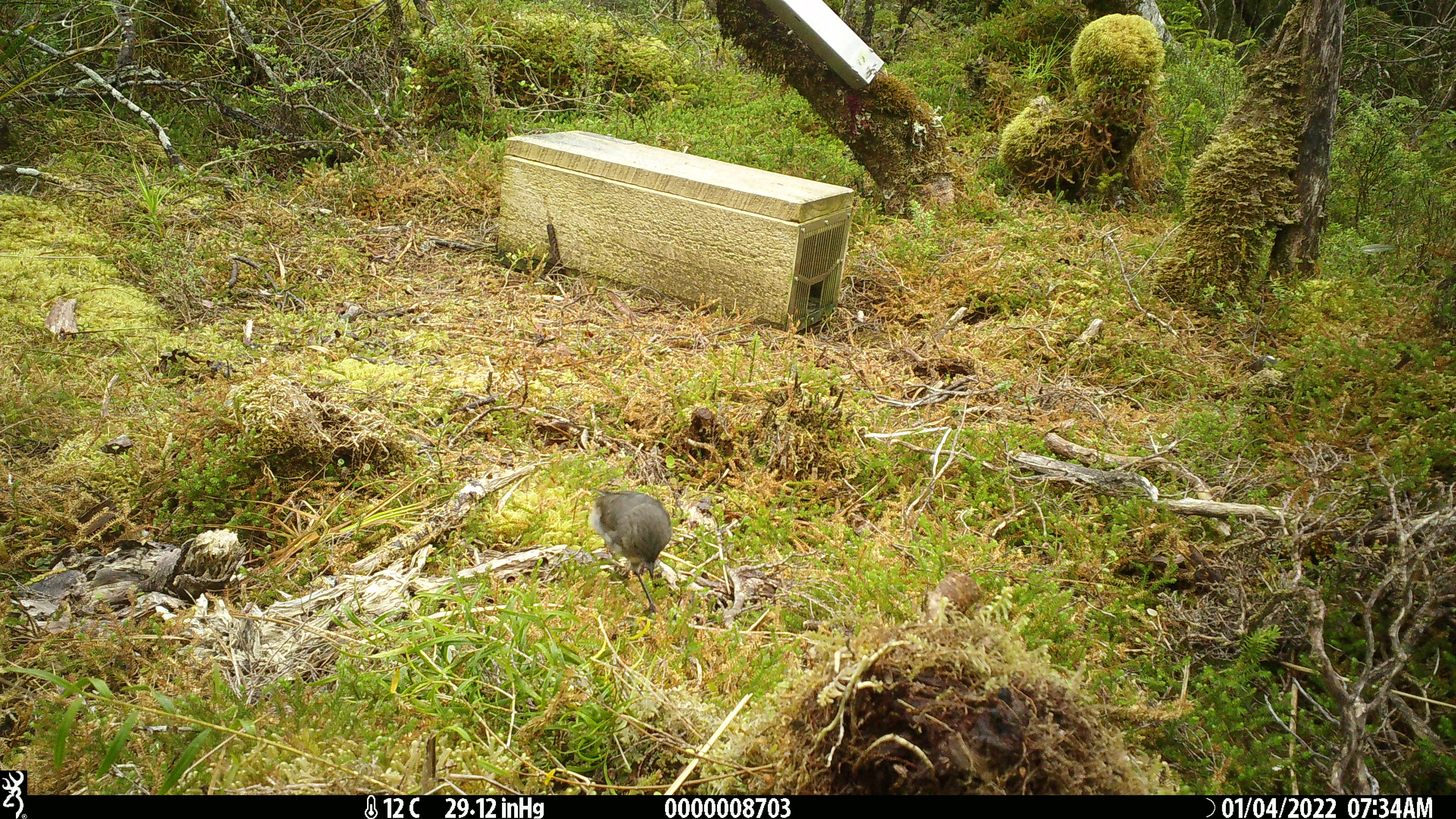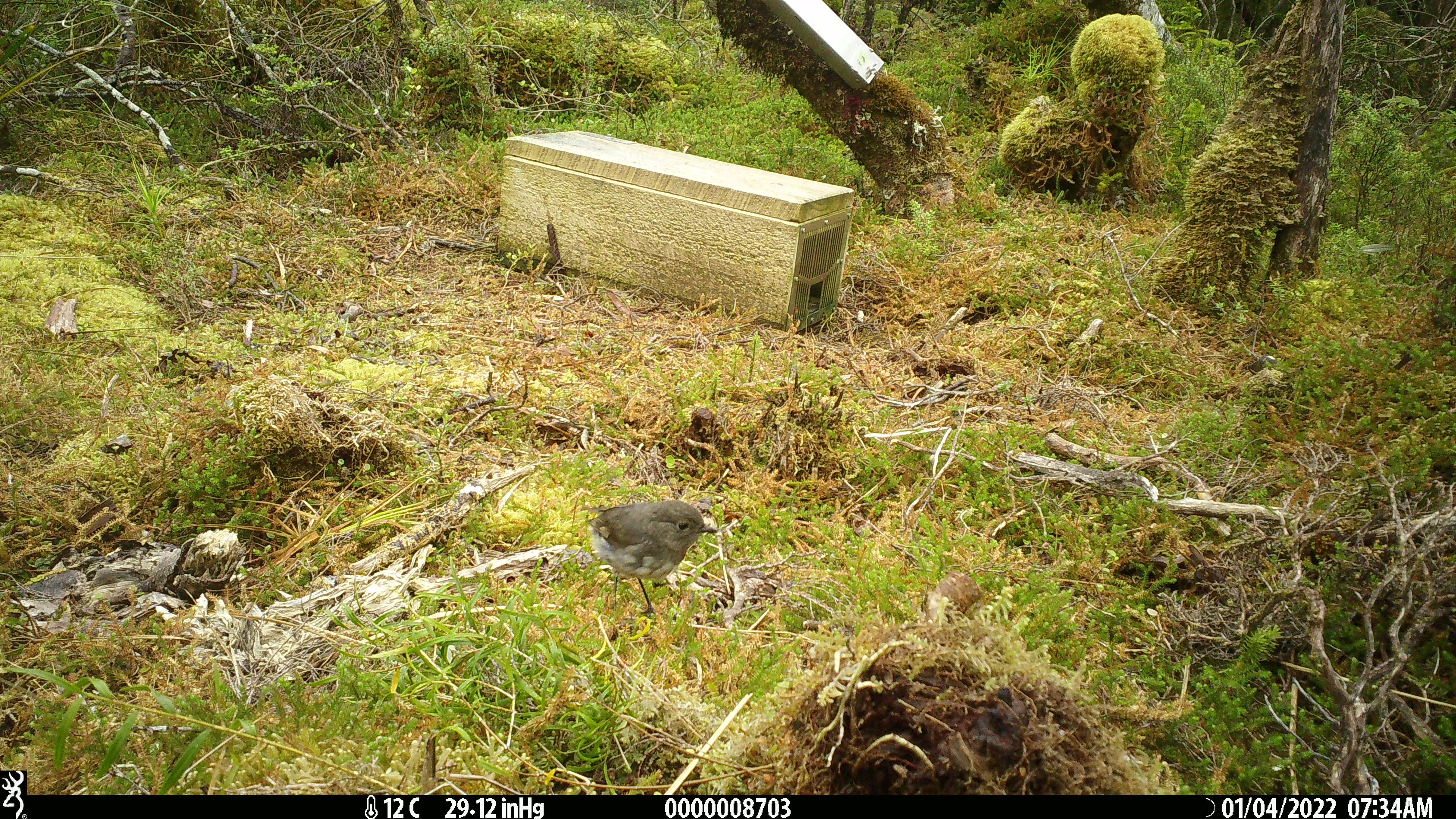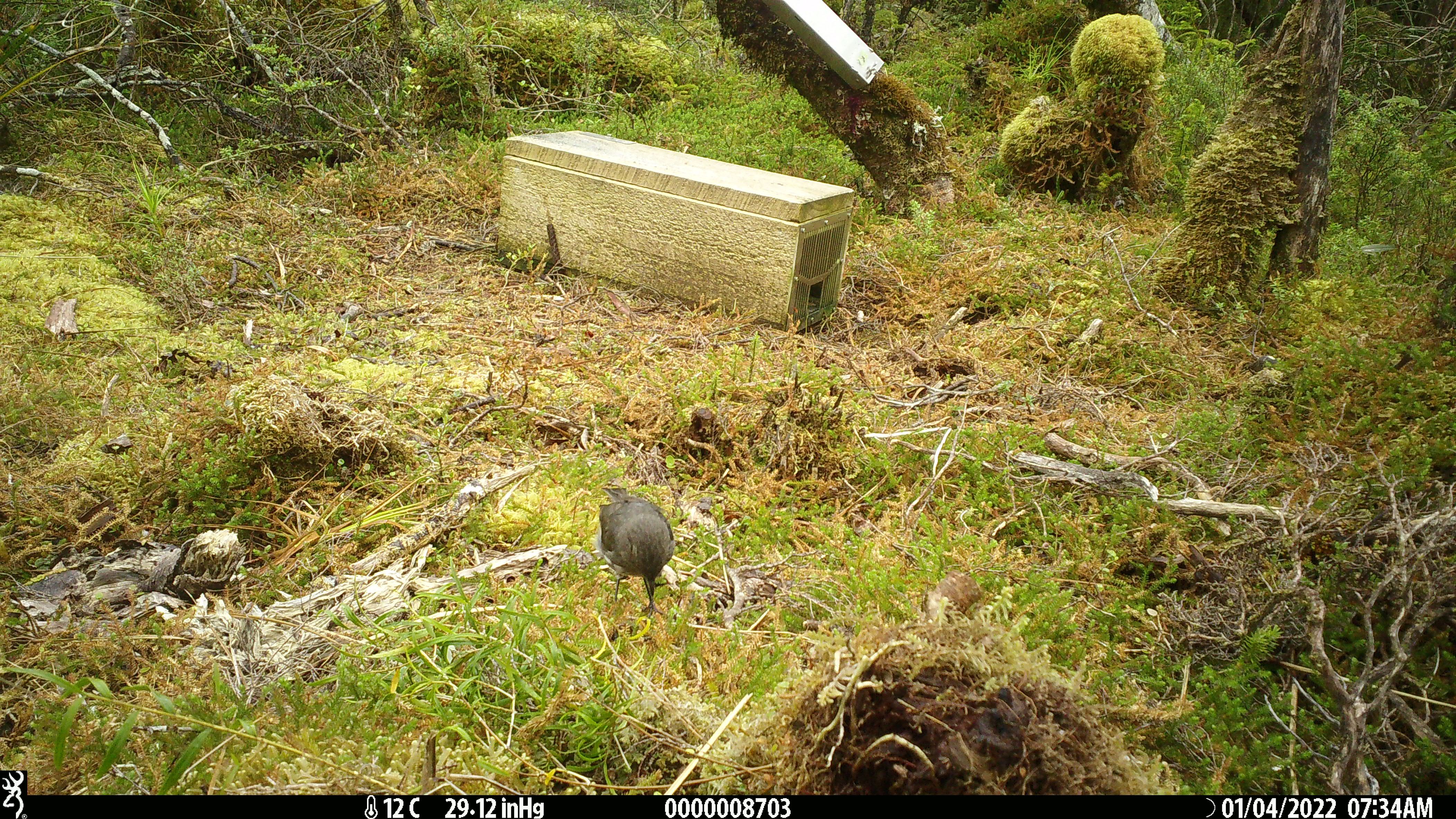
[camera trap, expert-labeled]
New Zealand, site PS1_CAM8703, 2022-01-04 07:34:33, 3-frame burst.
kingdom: Animalia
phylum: Chordata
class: Aves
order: Passeriformes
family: Petroicidae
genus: Petroica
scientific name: Petroica australis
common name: new zealand robin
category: robin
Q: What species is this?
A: Robin (new zealand robin) (Petroica australis).